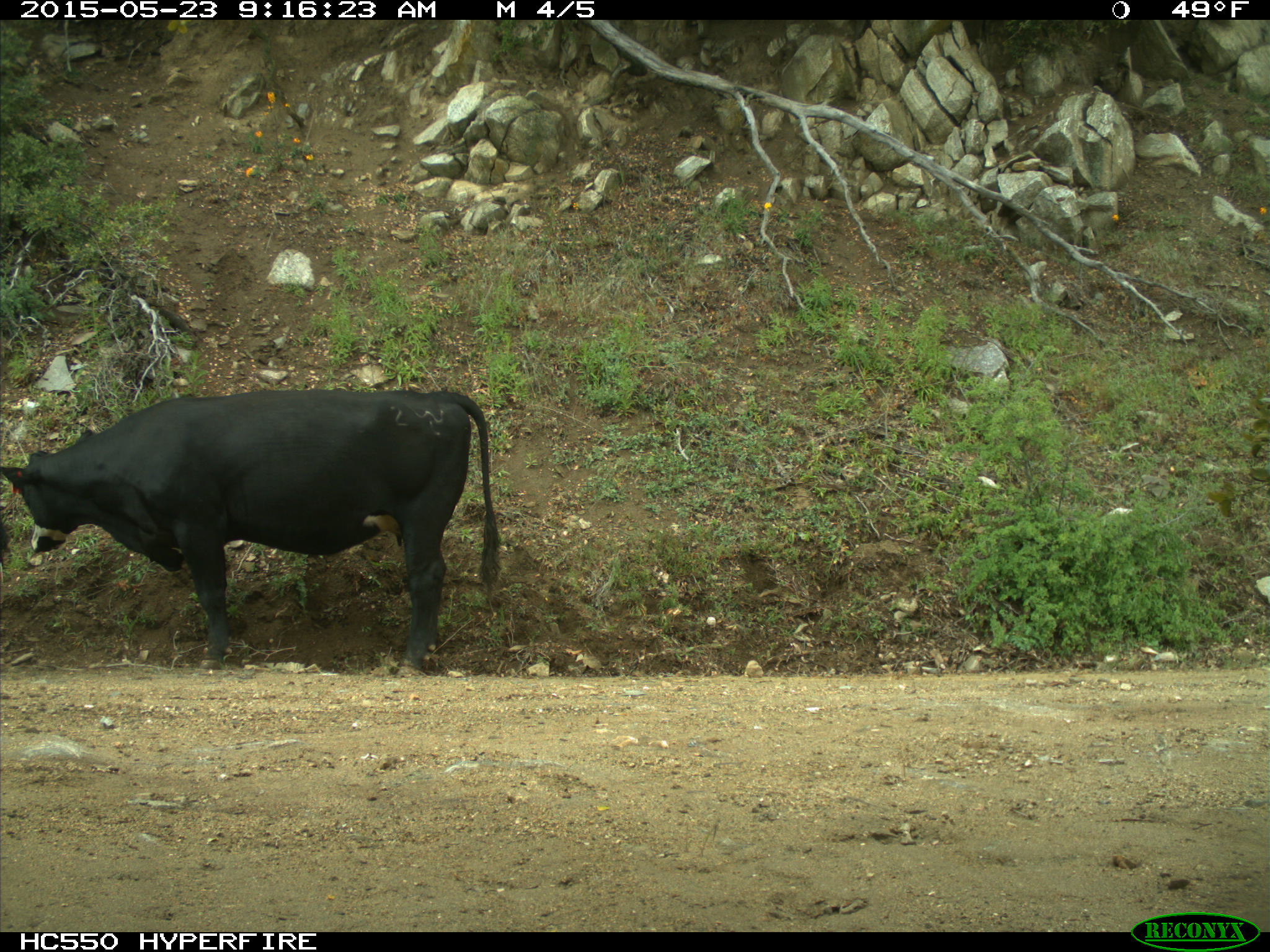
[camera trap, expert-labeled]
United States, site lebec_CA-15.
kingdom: Animalia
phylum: Chordata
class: Mammalia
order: Artiodactyla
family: Bovidae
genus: Bos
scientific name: Bos taurus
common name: domestic cow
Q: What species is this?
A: Bos taurus (domestic cow).